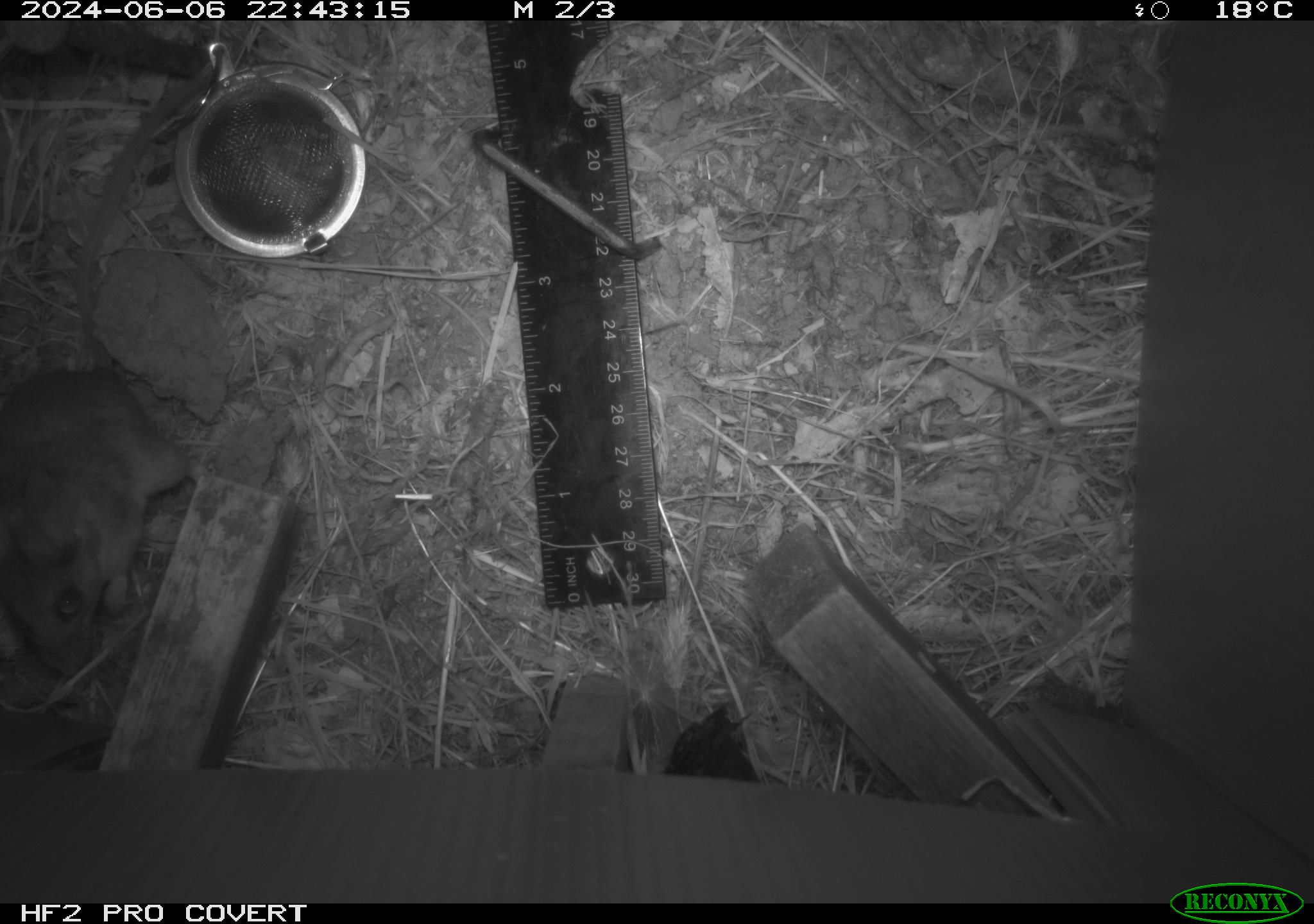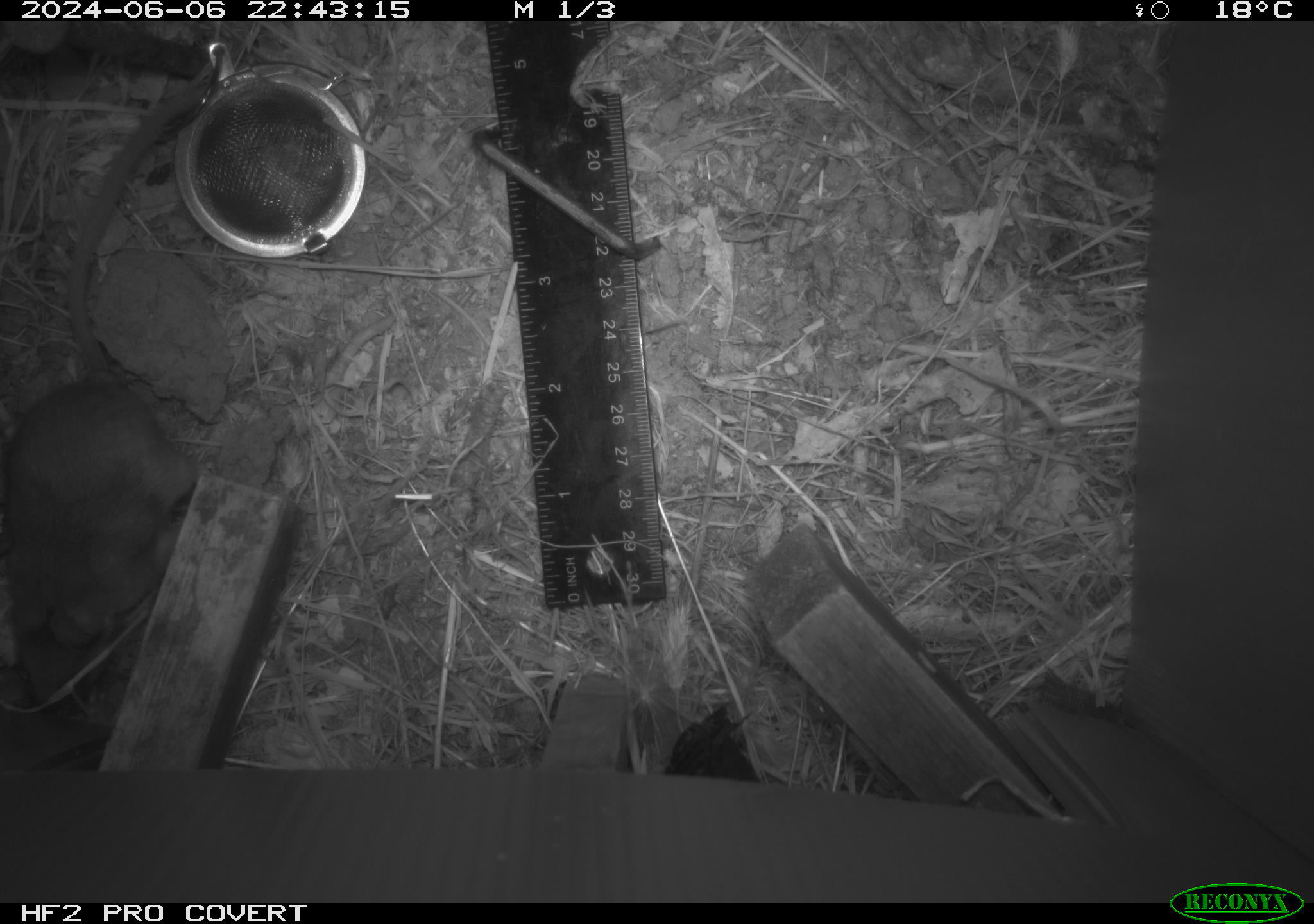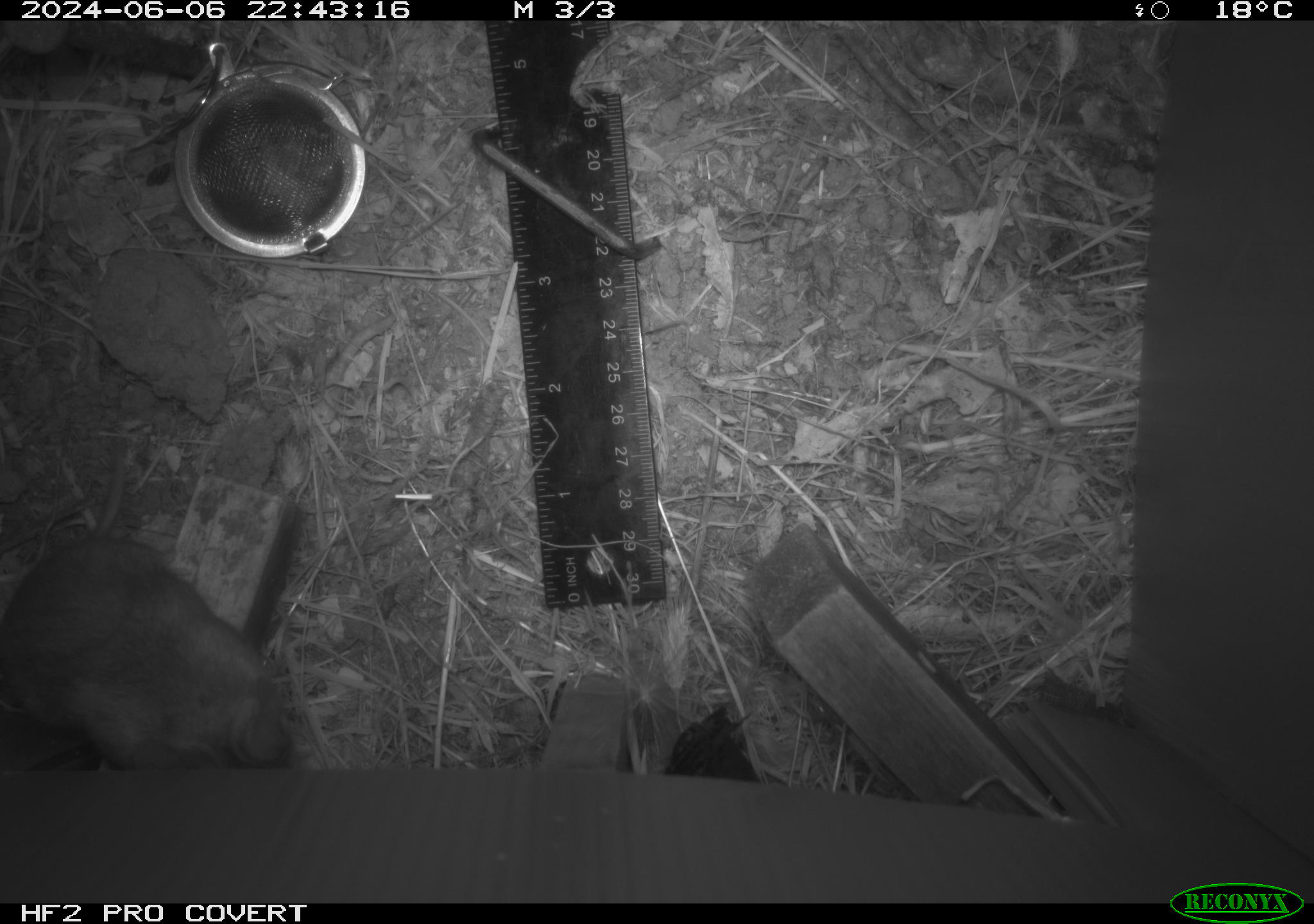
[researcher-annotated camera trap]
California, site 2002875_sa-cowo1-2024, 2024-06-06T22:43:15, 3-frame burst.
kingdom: Animalia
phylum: Chordata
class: Mammalia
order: Rodentia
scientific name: Rodentia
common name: rodent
Rodent (Rodentia).